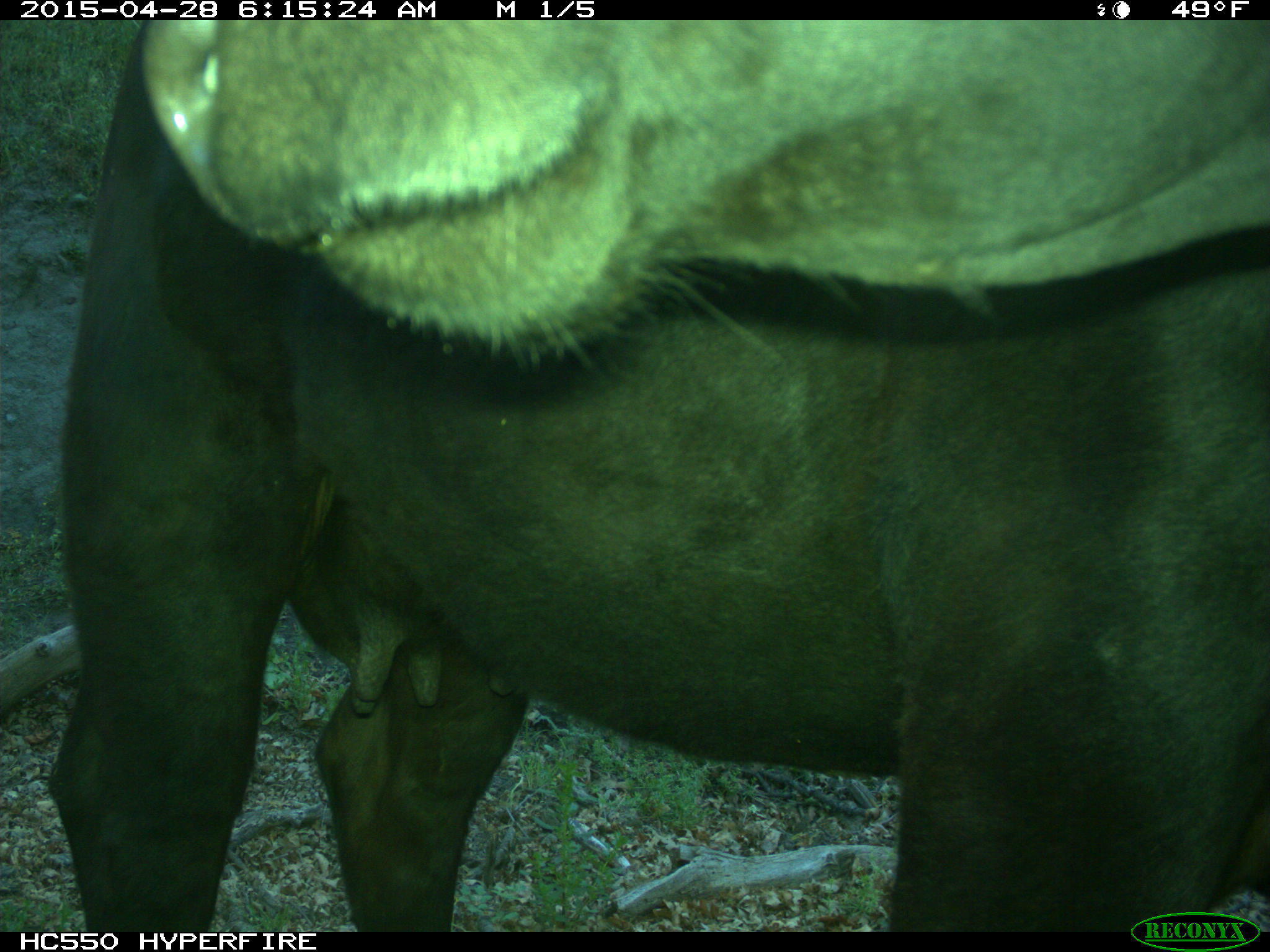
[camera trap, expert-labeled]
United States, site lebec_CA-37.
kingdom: Animalia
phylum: Chordata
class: Mammalia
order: Artiodactyla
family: Bovidae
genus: Bos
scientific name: Bos taurus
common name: domestic cow